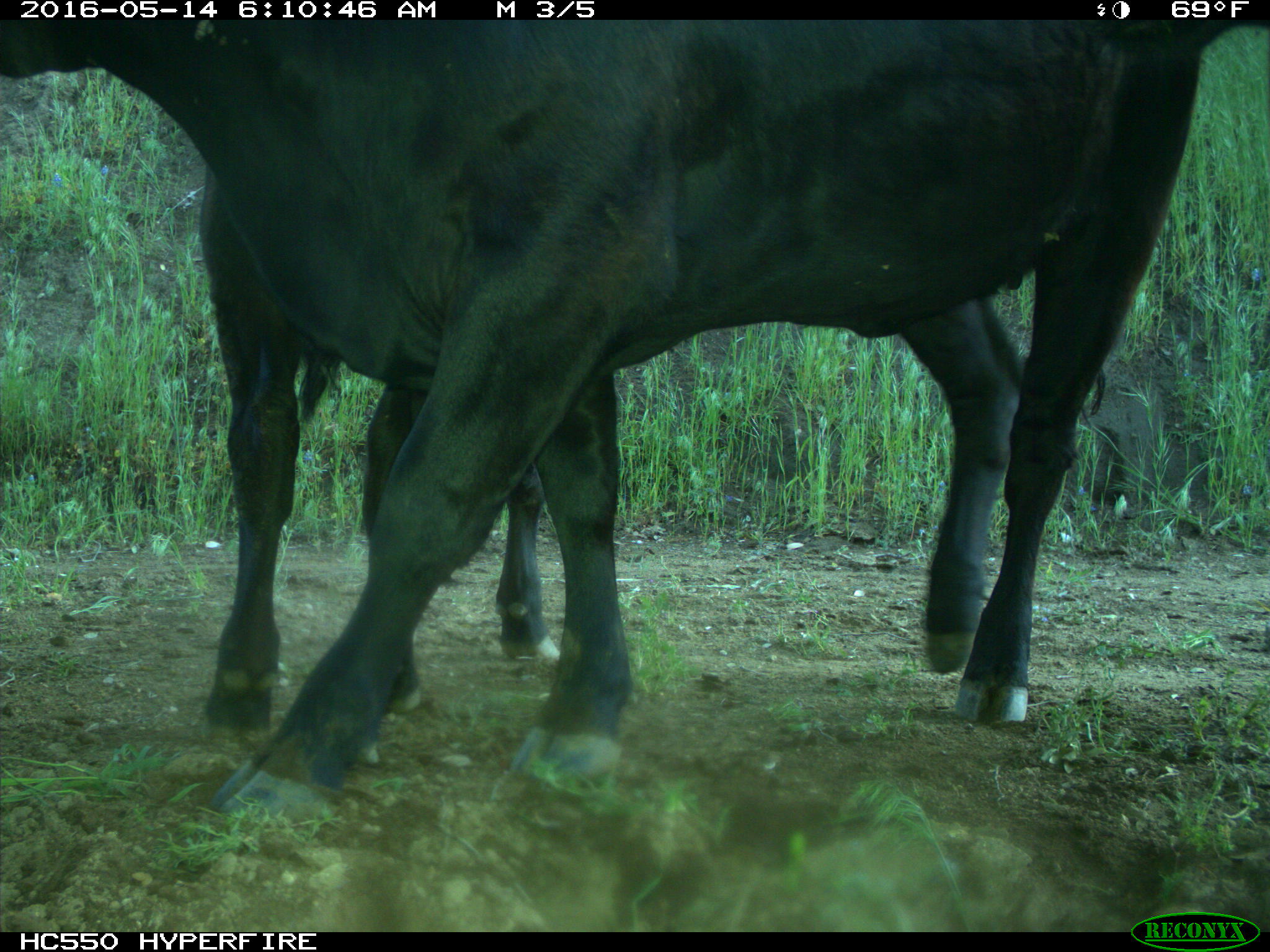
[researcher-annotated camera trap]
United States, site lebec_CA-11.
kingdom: Animalia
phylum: Chordata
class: Mammalia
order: Artiodactyla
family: Bovidae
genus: Bos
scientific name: Bos taurus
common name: domestic cow